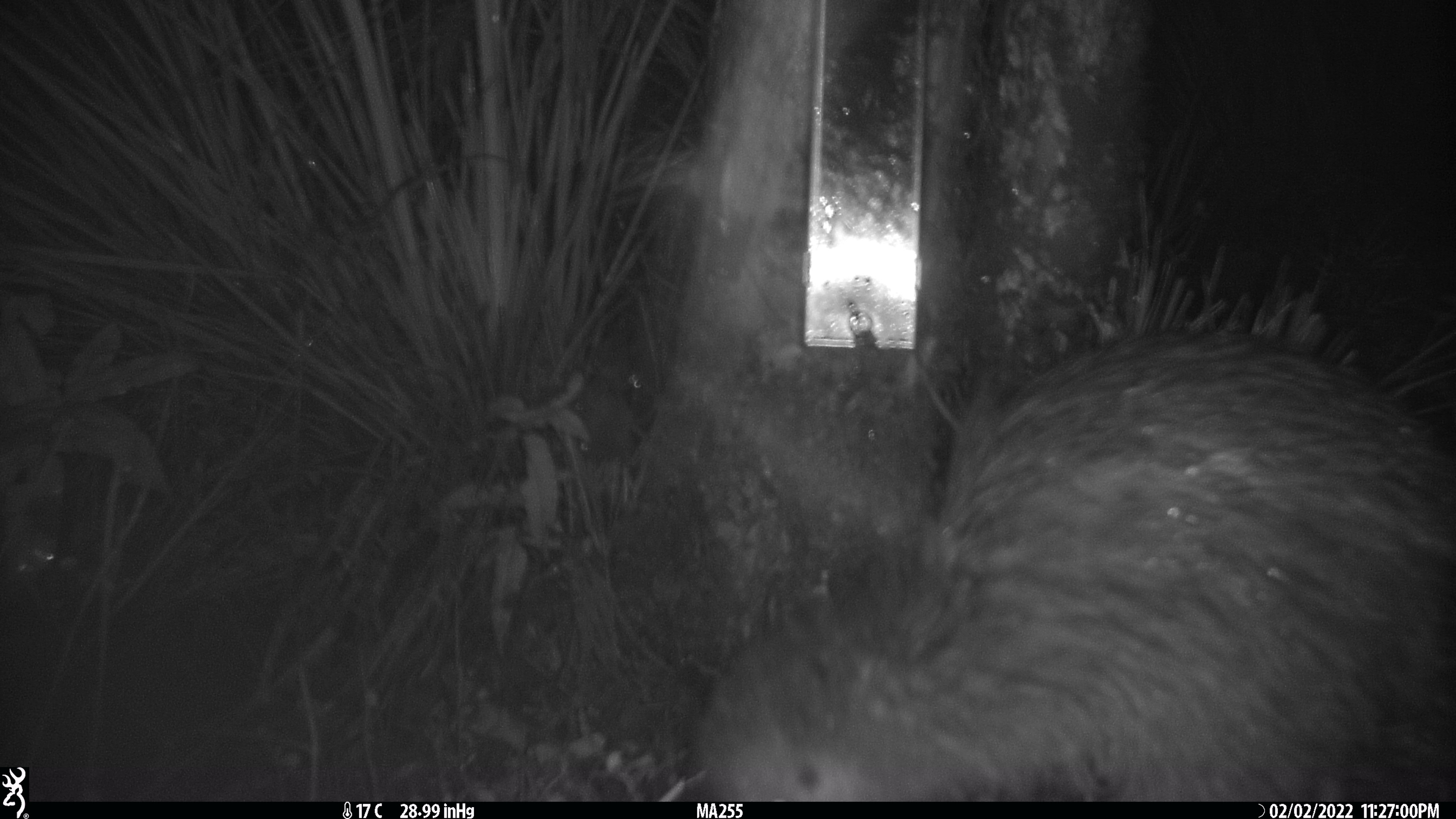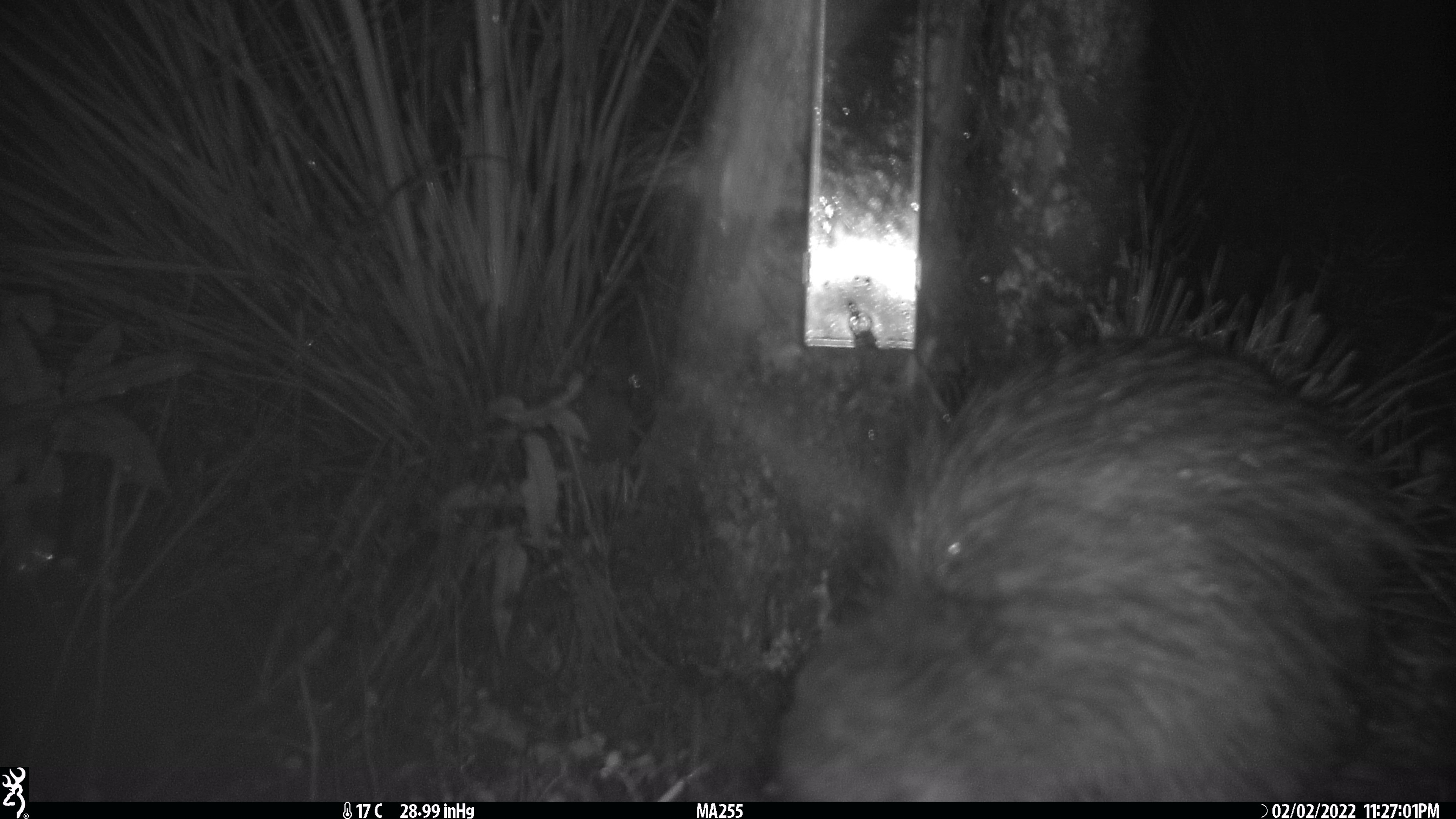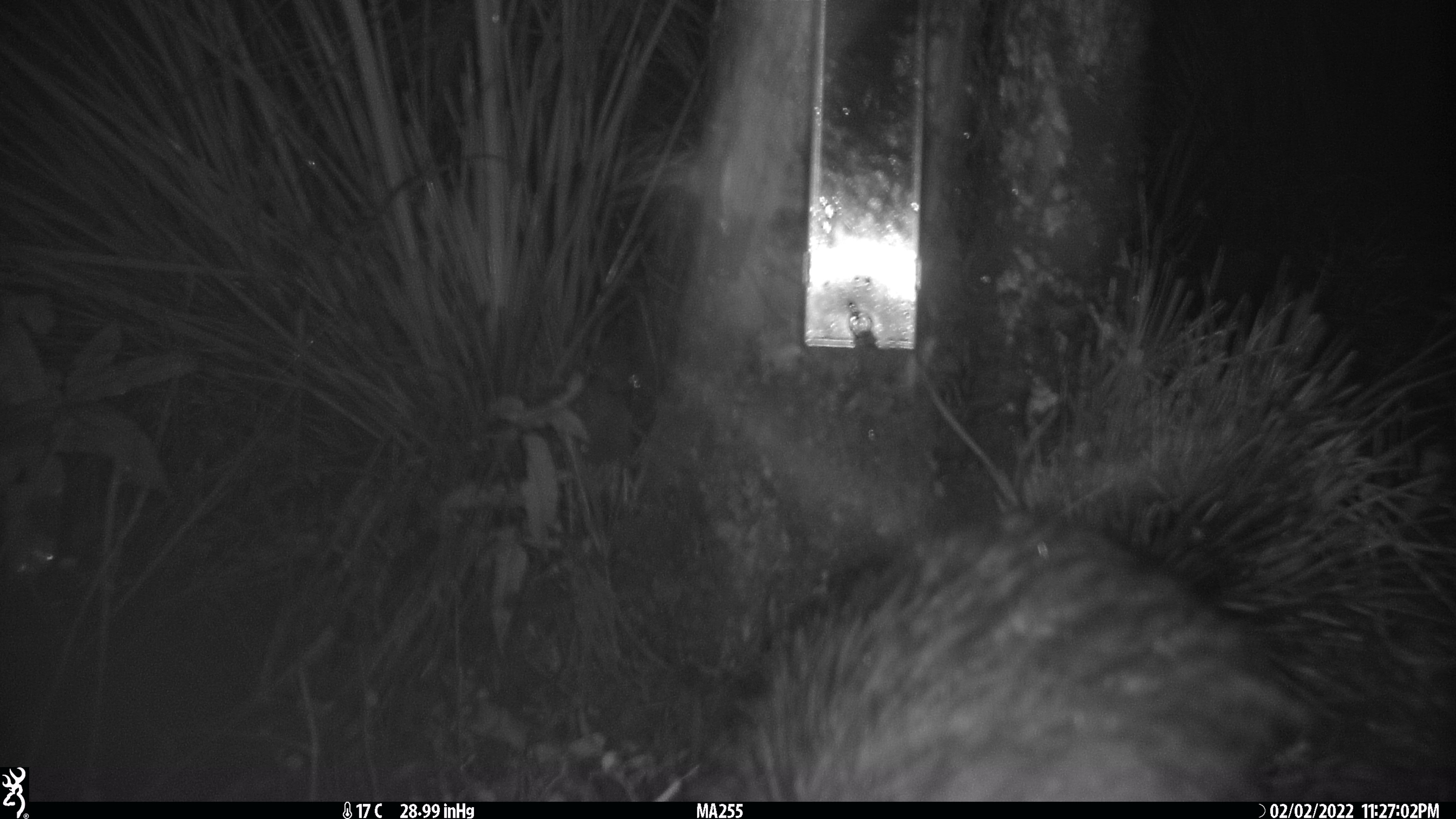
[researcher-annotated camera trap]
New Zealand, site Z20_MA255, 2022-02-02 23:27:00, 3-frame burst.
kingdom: Animalia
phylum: Chordata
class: Aves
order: Apterygiformes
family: Apterygidae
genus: Apteryx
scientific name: Apteryx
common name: kiwi